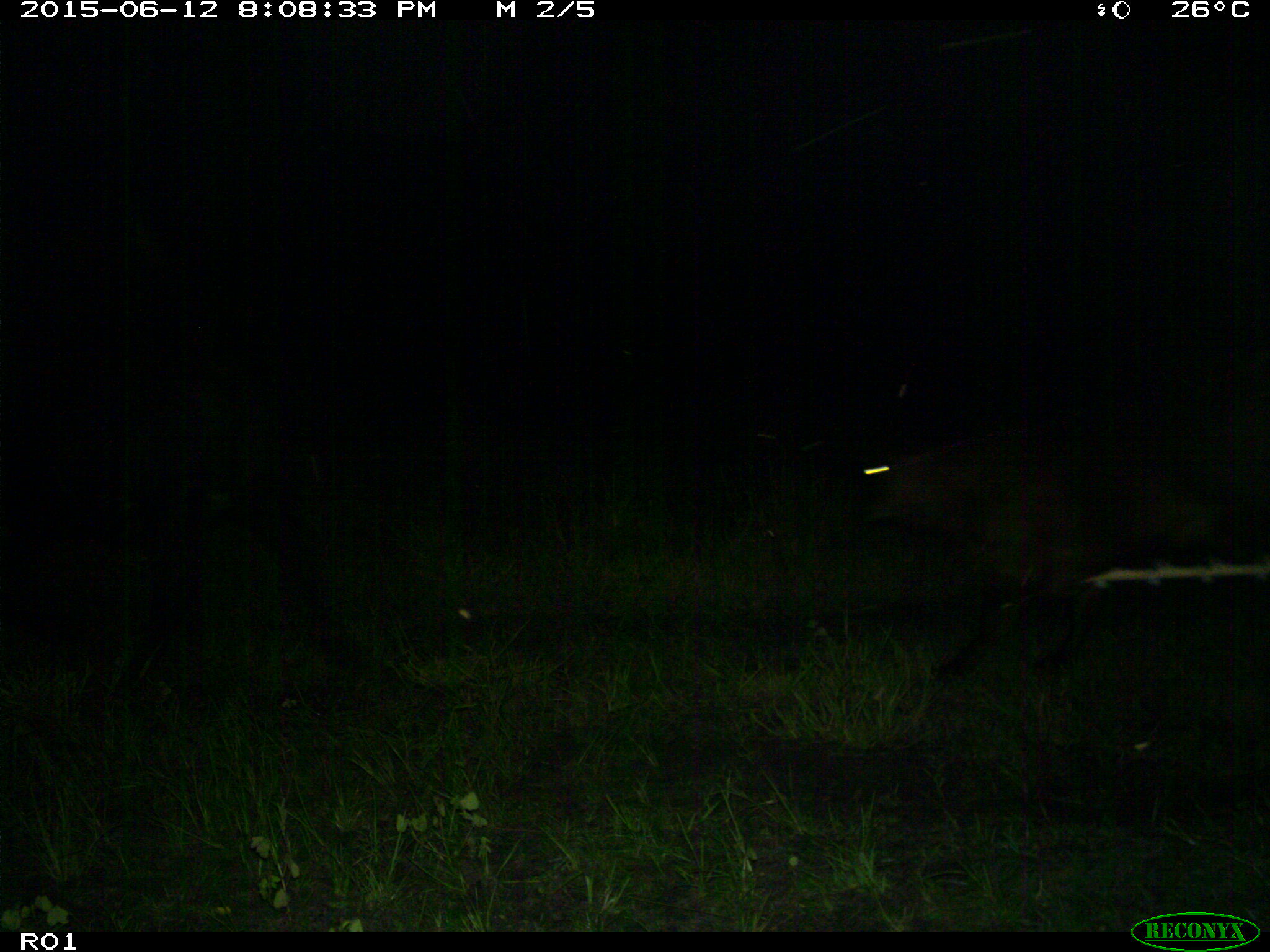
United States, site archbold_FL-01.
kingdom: Animalia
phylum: Chordata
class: Mammalia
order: Artiodactyla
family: Bovidae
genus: Bos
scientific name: Bos taurus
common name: domestic cow